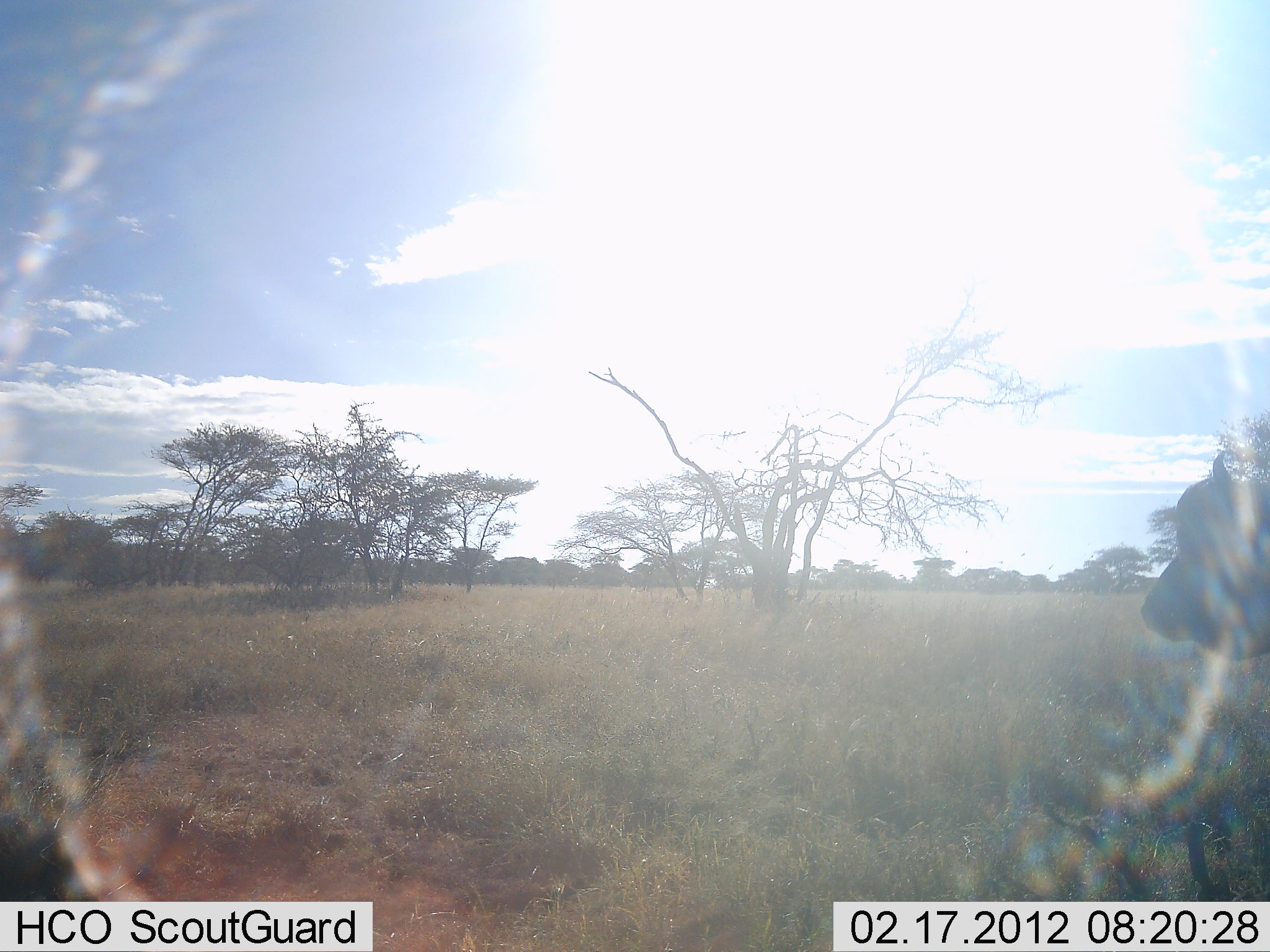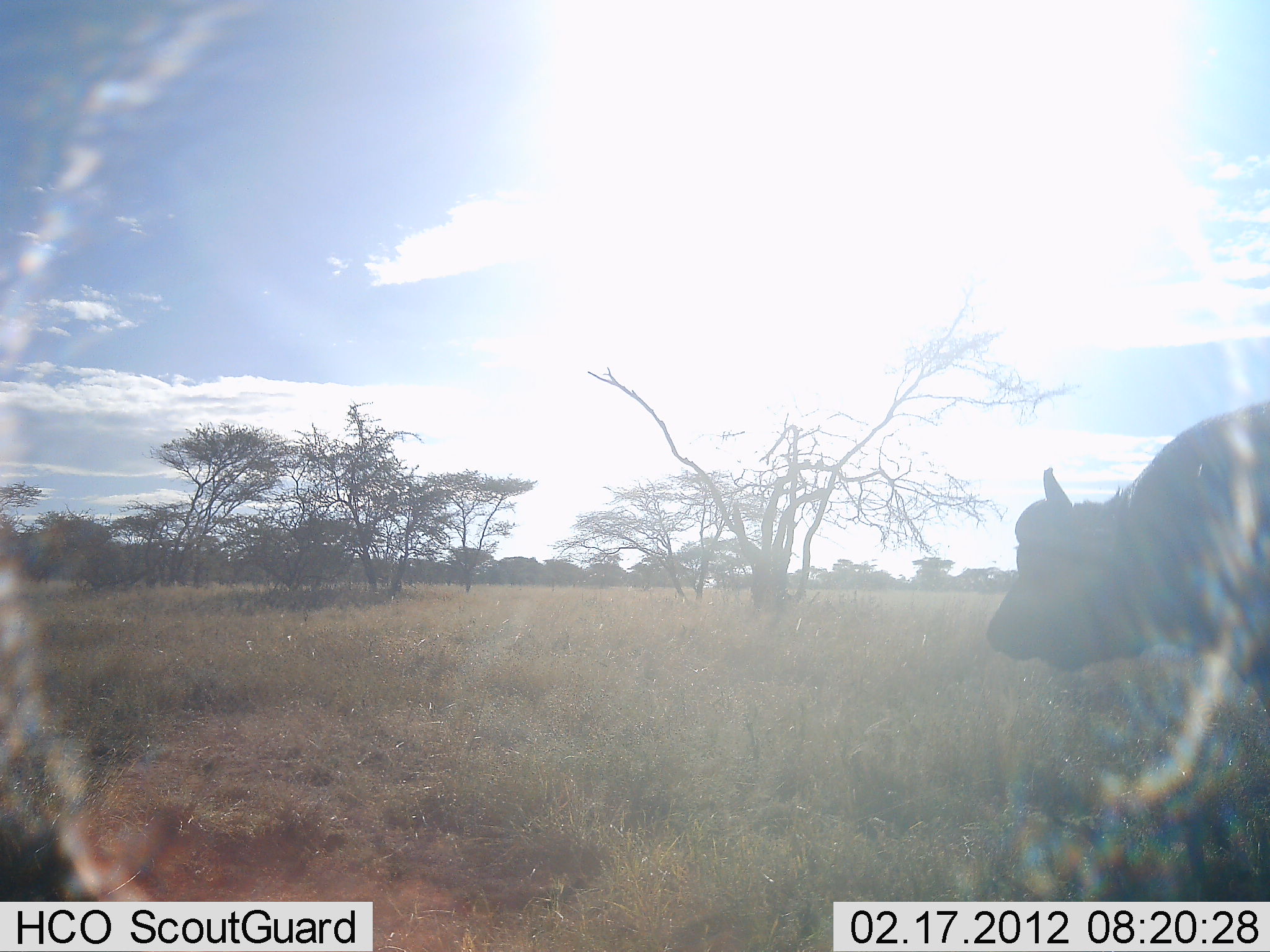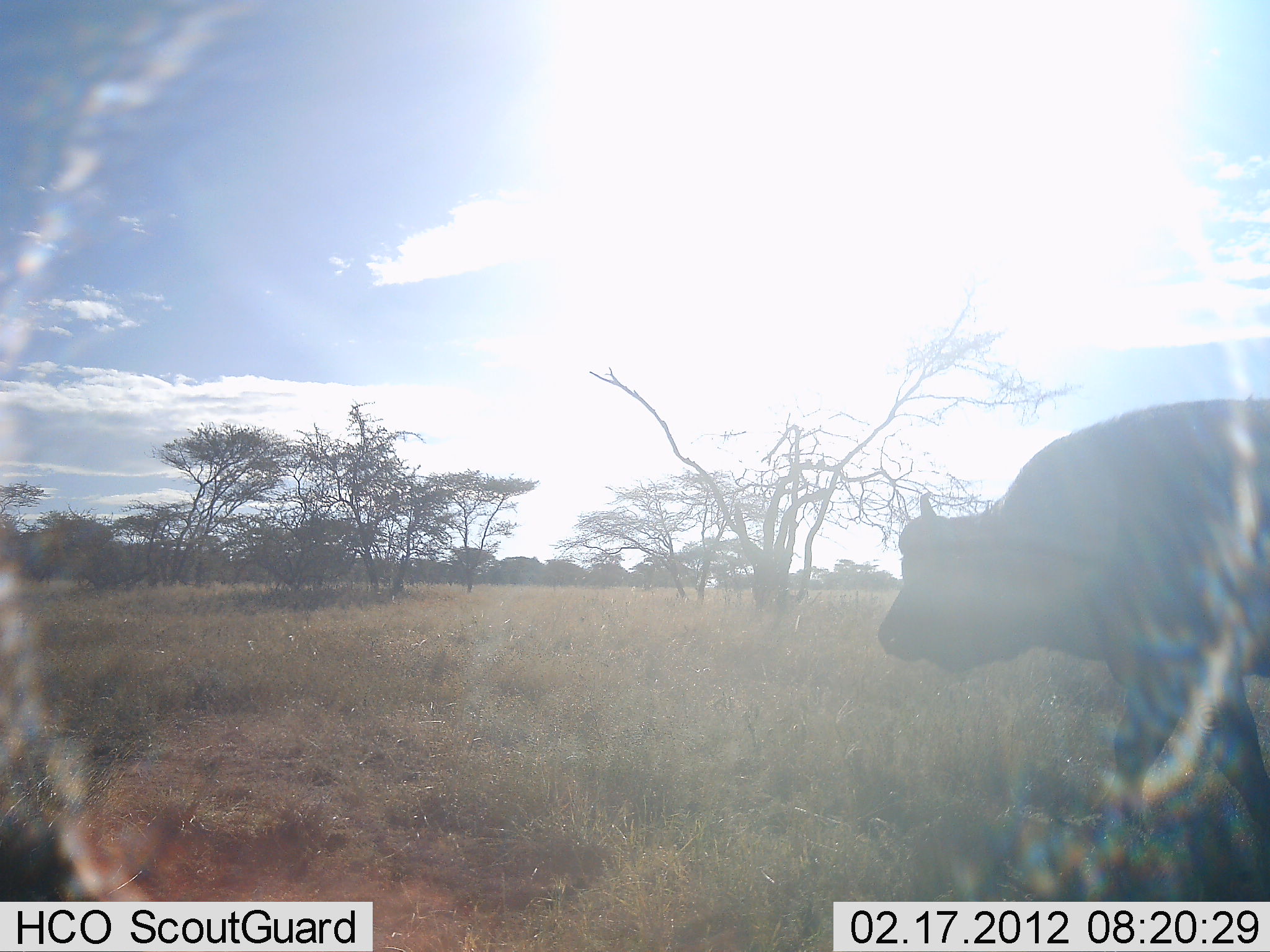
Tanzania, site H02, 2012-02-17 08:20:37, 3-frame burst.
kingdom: Animalia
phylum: Chordata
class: Mammalia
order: Artiodactyla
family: Bovidae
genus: Syncerus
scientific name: Syncerus caffer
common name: cape buffalo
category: buffalo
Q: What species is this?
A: Buffalo (cape buffalo) (Syncerus caffer).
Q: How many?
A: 1.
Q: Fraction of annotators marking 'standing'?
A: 17%.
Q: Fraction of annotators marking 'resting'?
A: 0%.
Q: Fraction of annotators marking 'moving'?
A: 83%.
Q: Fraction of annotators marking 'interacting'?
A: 0%.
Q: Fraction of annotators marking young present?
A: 0%.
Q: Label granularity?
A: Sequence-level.